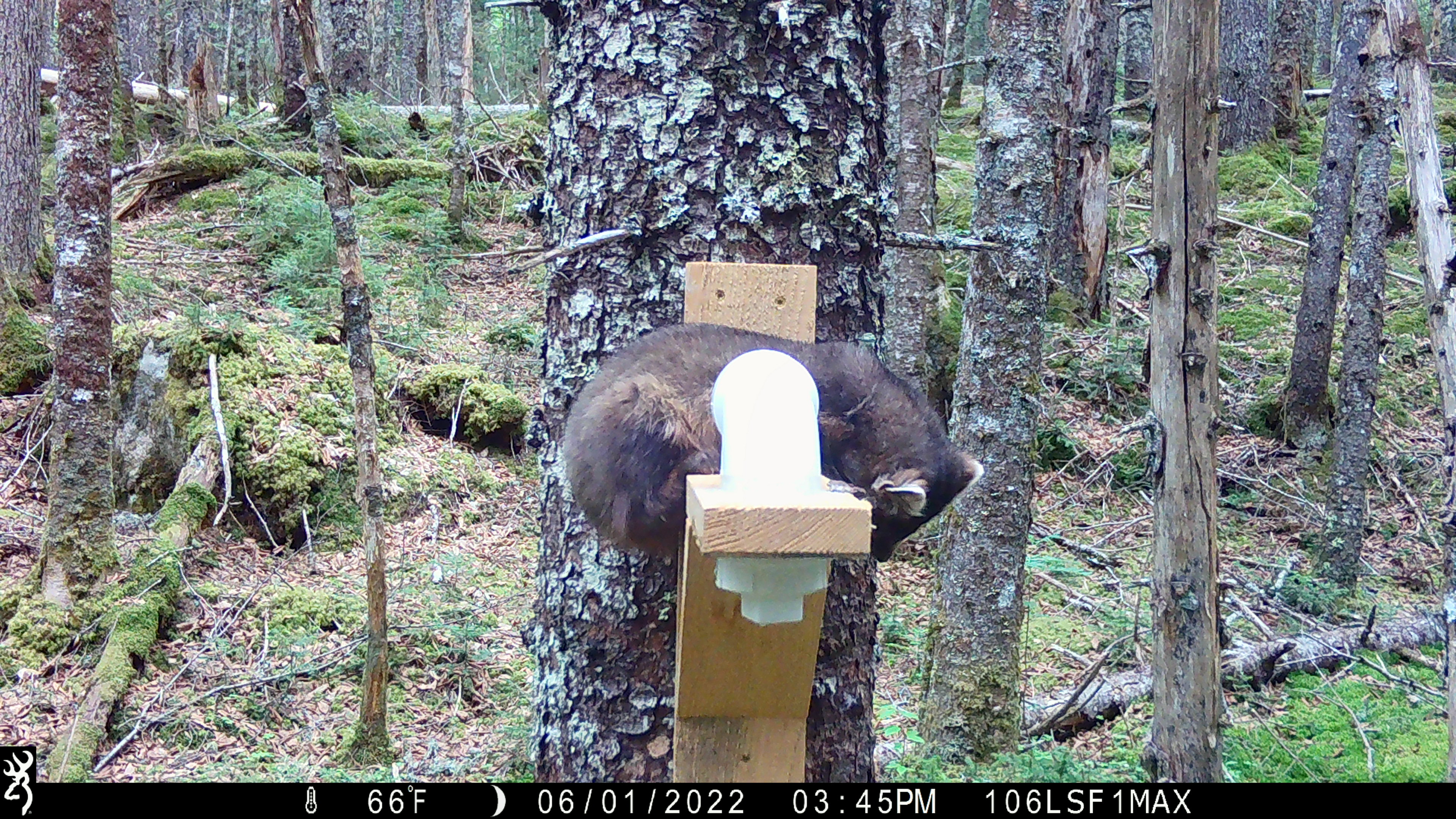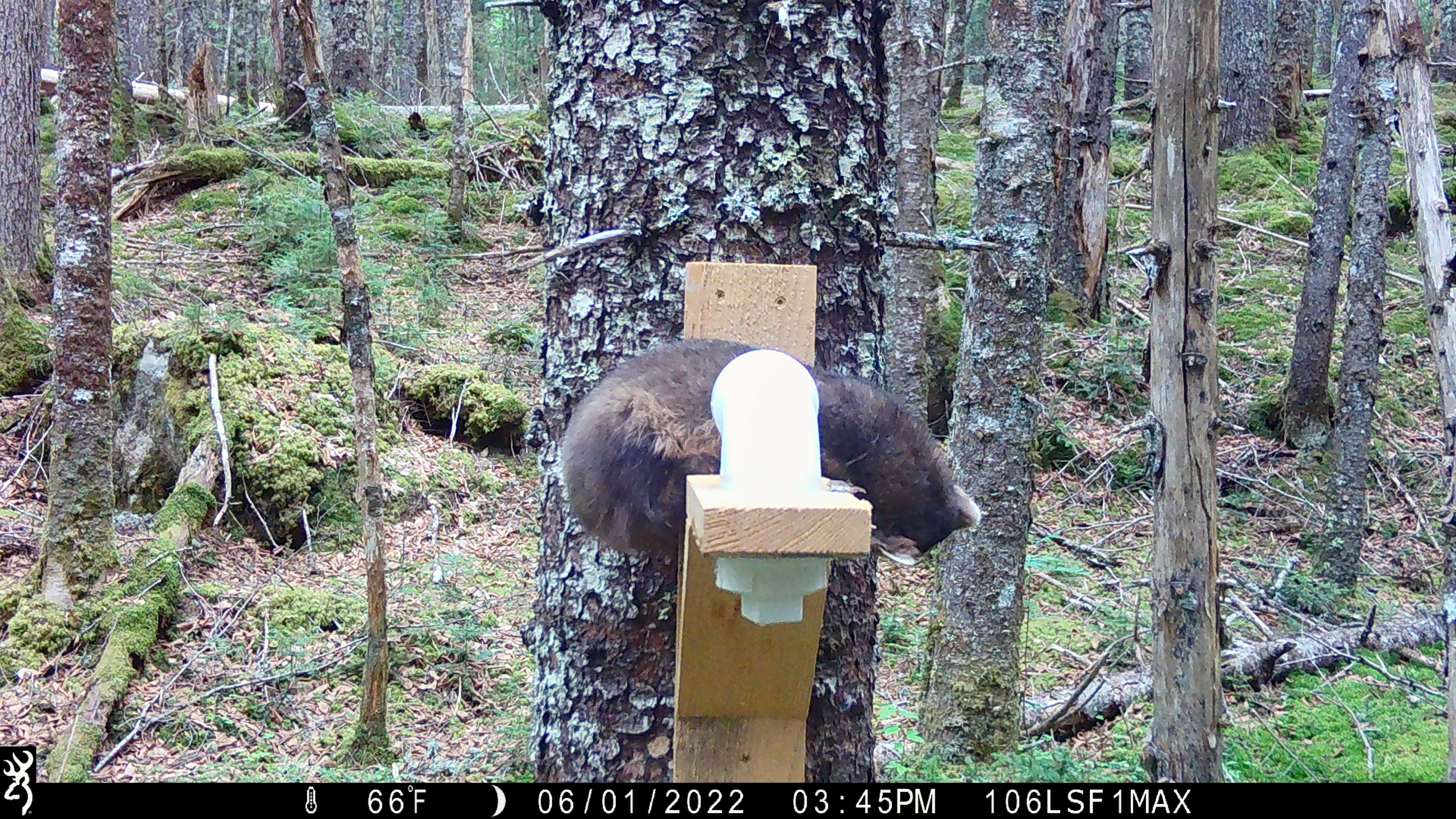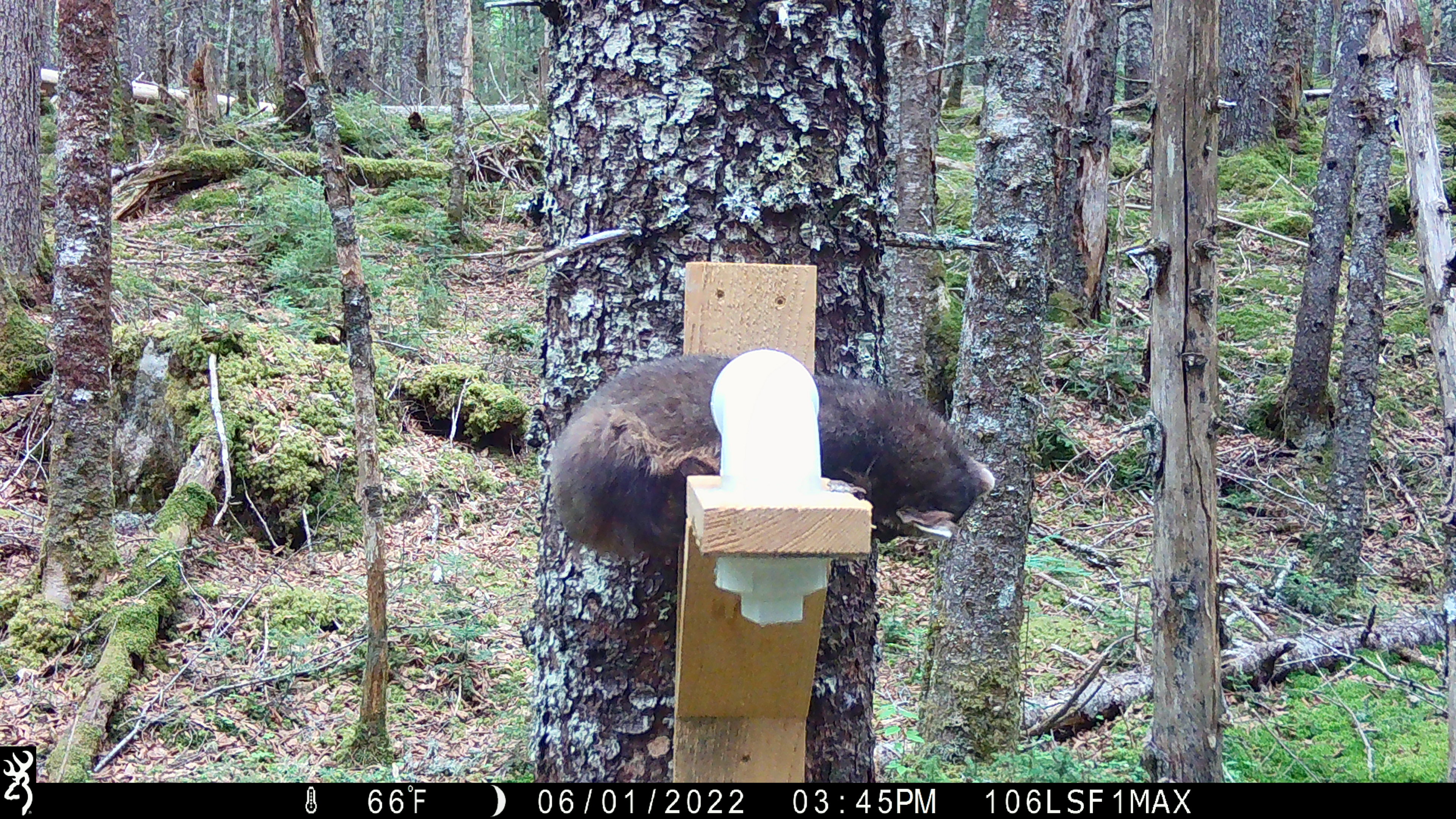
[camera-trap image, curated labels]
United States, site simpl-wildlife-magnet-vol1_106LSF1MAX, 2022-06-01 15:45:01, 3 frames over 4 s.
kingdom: Animalia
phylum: Chordata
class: Mammalia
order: Carnivora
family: Mustelidae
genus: Martes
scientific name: Martes americana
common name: american marten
American marten (Martes americana).